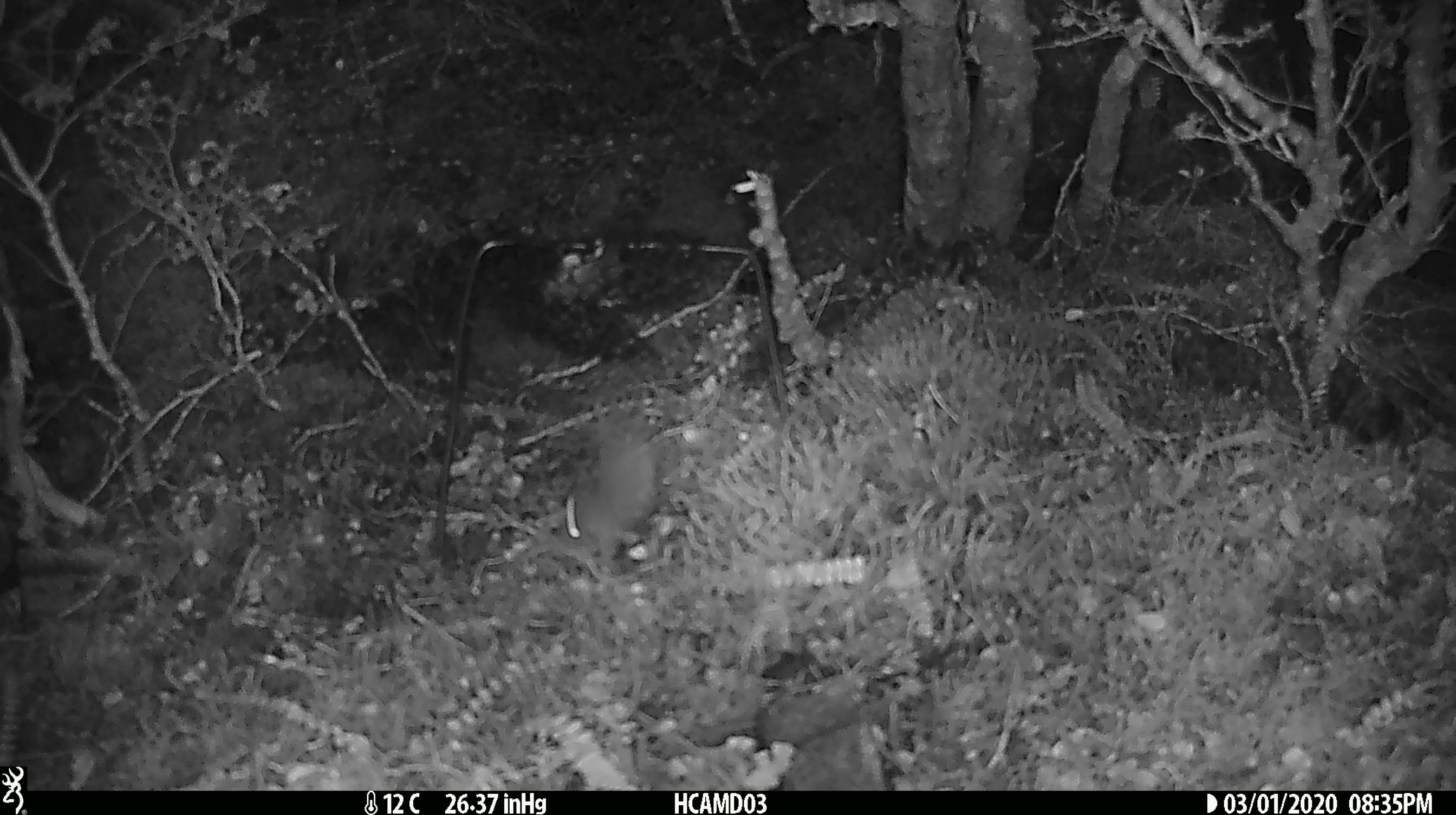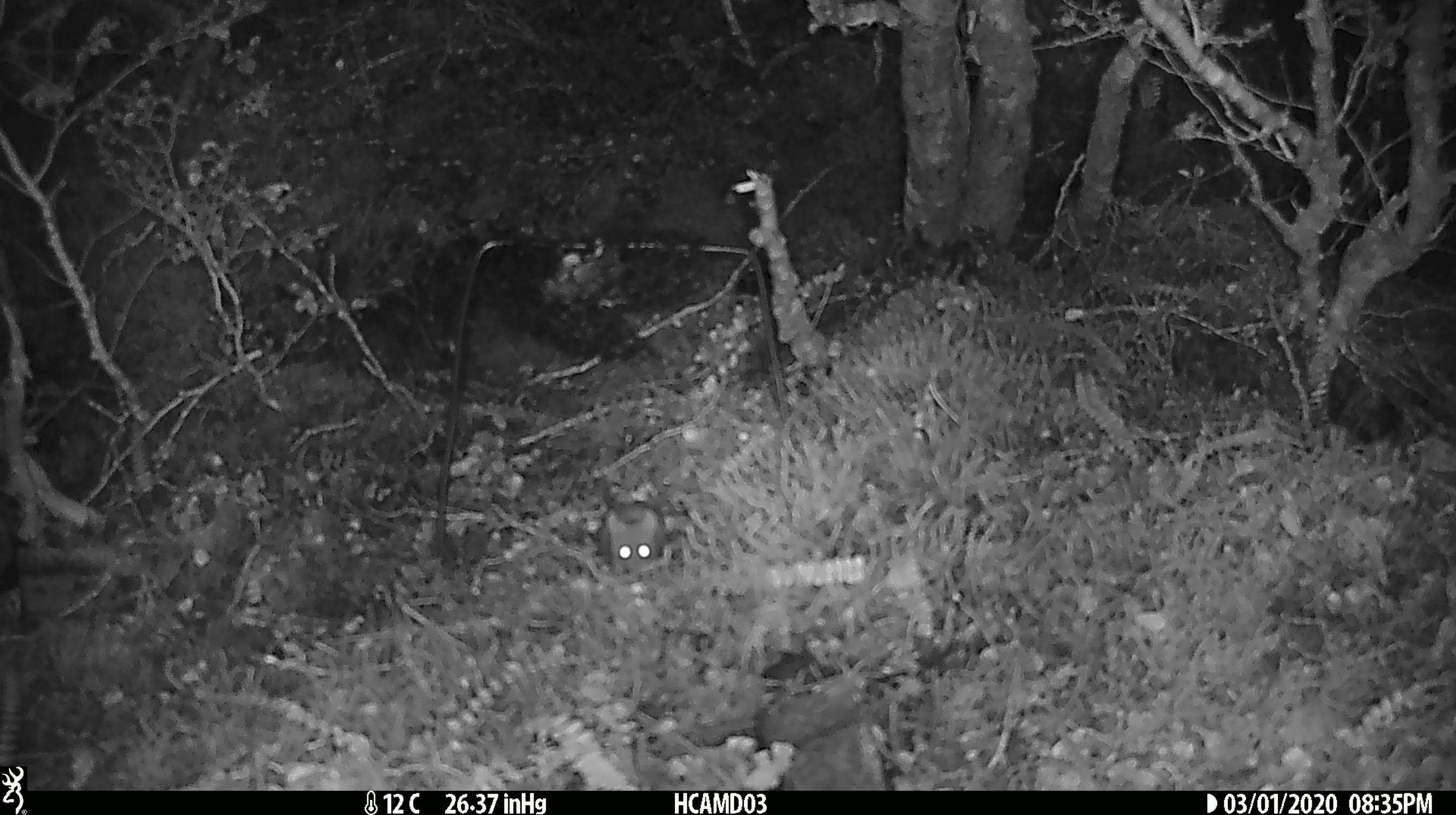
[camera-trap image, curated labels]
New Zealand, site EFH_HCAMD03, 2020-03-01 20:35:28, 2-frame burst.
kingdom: Animalia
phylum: Chordata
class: Mammalia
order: Rodentia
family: Muridae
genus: Mus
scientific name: Mus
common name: mouse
Mouse (Mus).